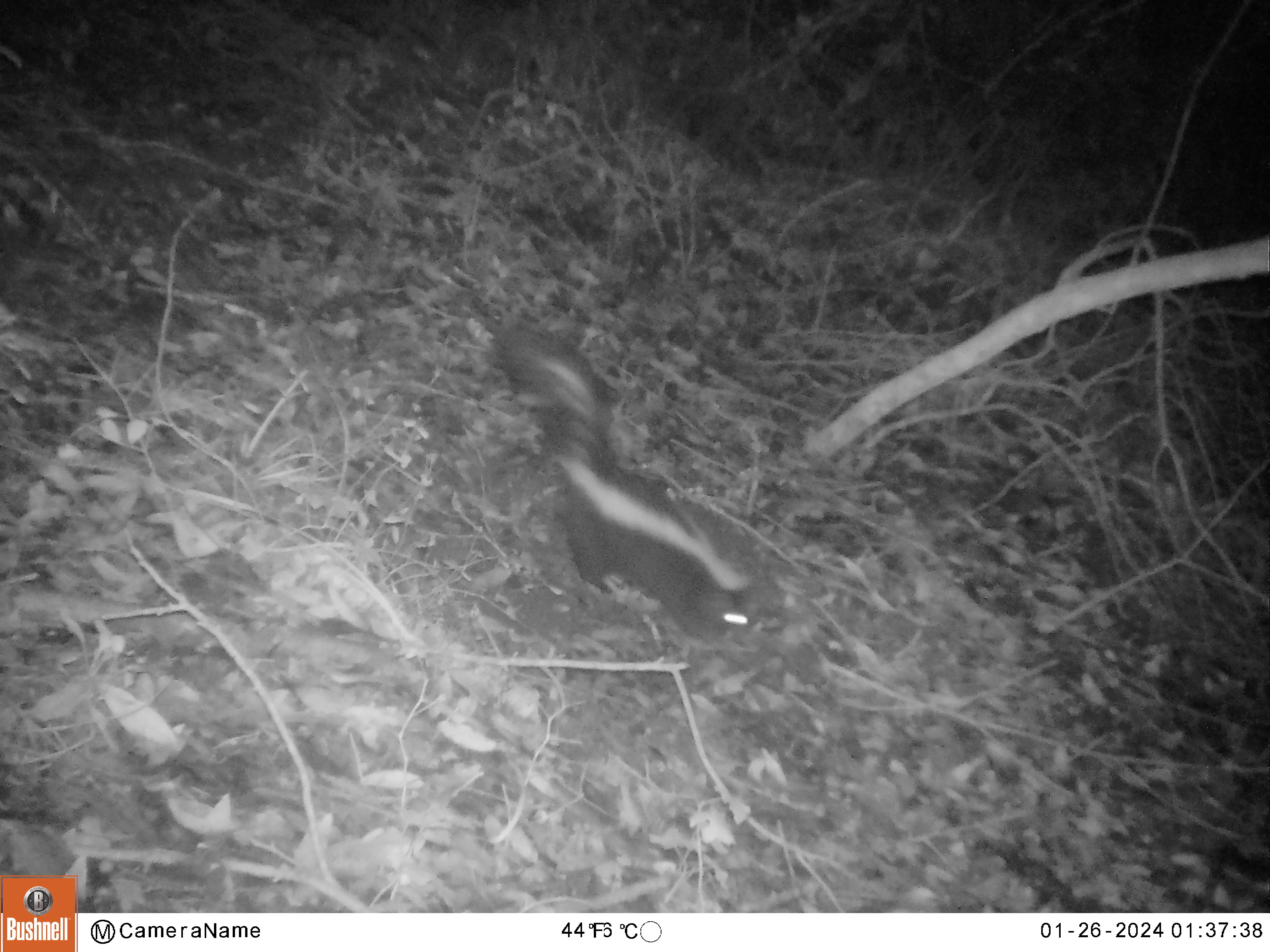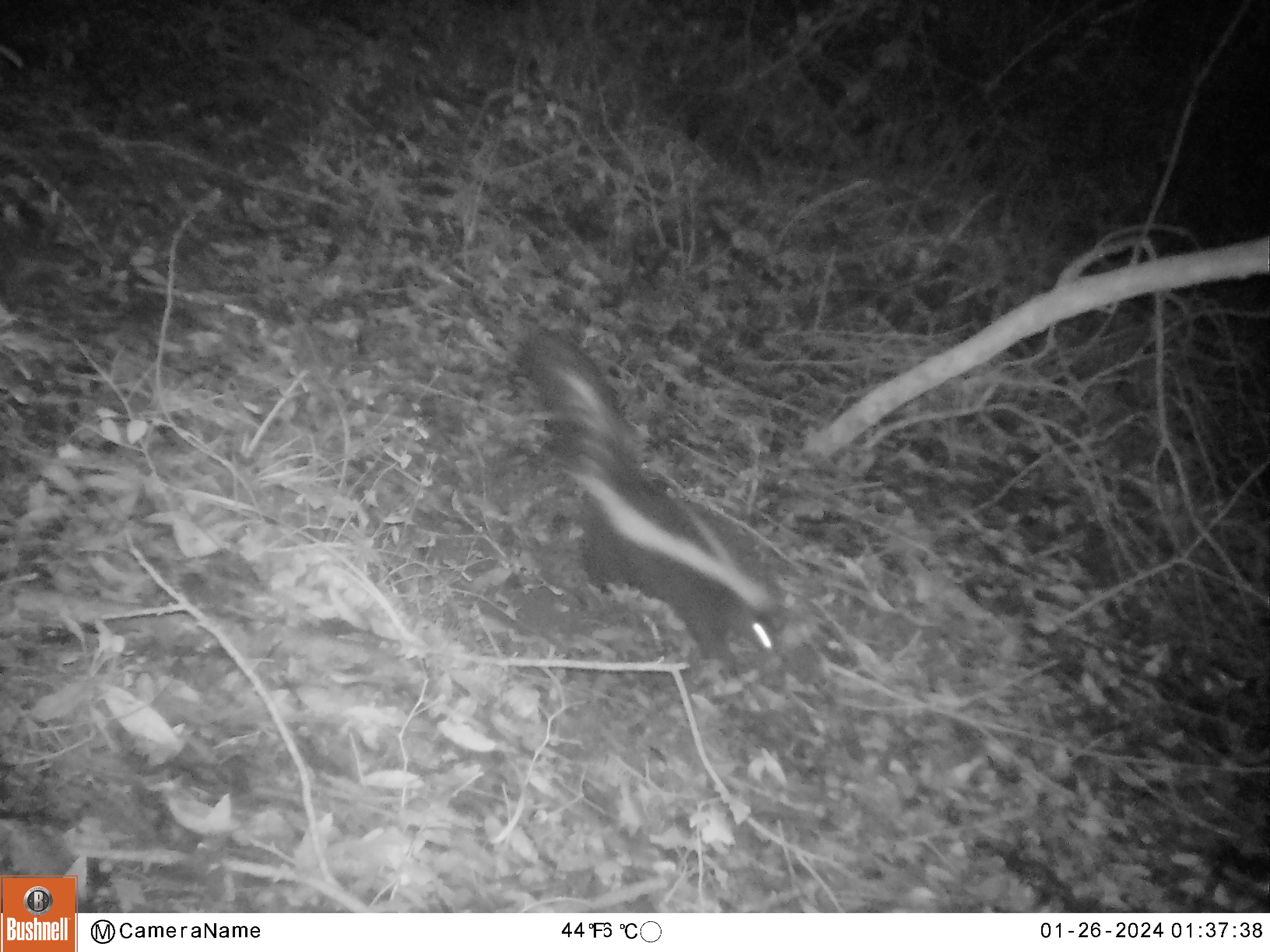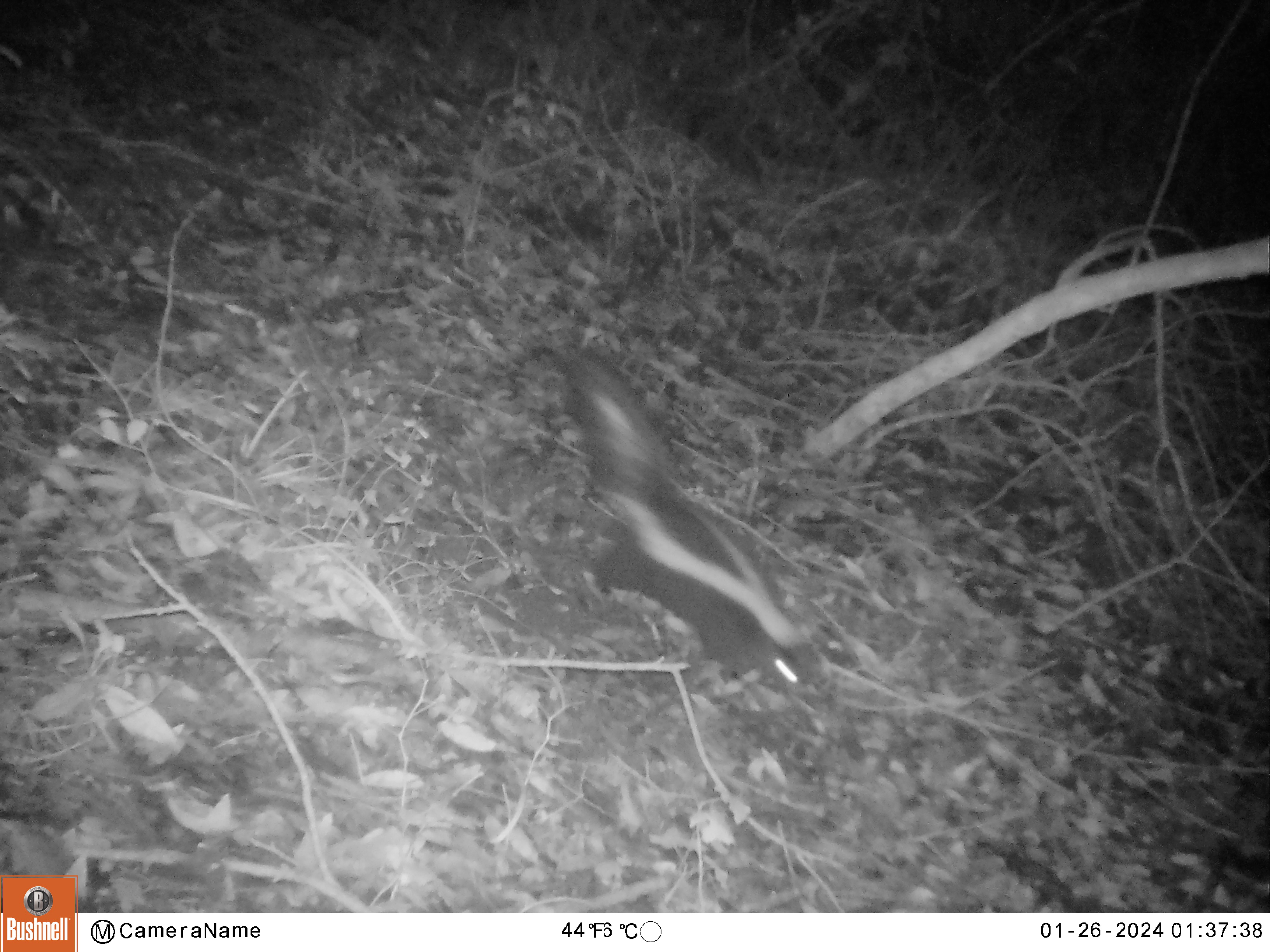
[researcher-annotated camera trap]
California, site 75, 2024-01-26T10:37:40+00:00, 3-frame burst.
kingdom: Animalia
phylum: Chordata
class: Mammalia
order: Carnivora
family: Mephitidae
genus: Mephitis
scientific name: Mephitis mephitis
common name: striped skunk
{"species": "striped skunk (Mephitis mephitis)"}